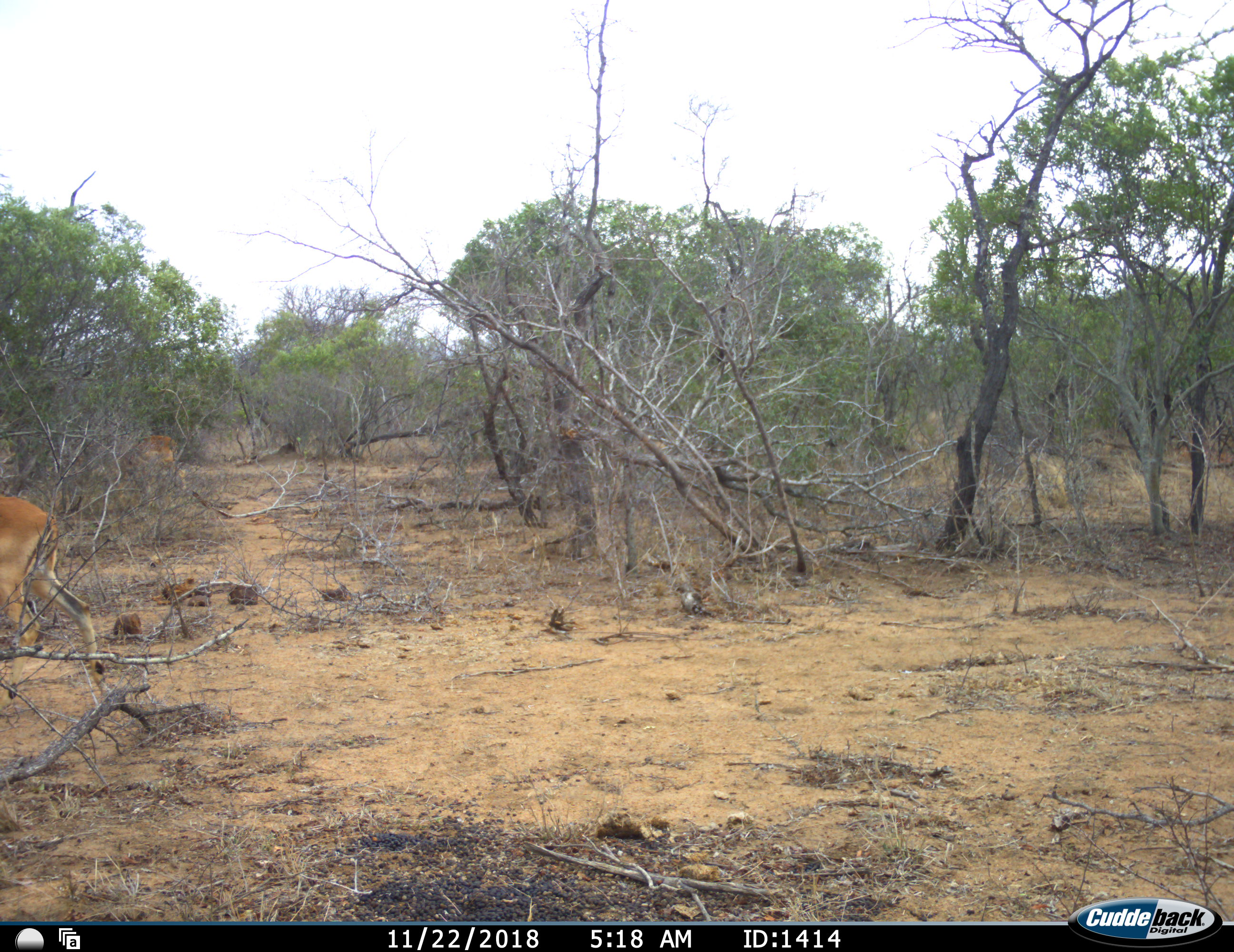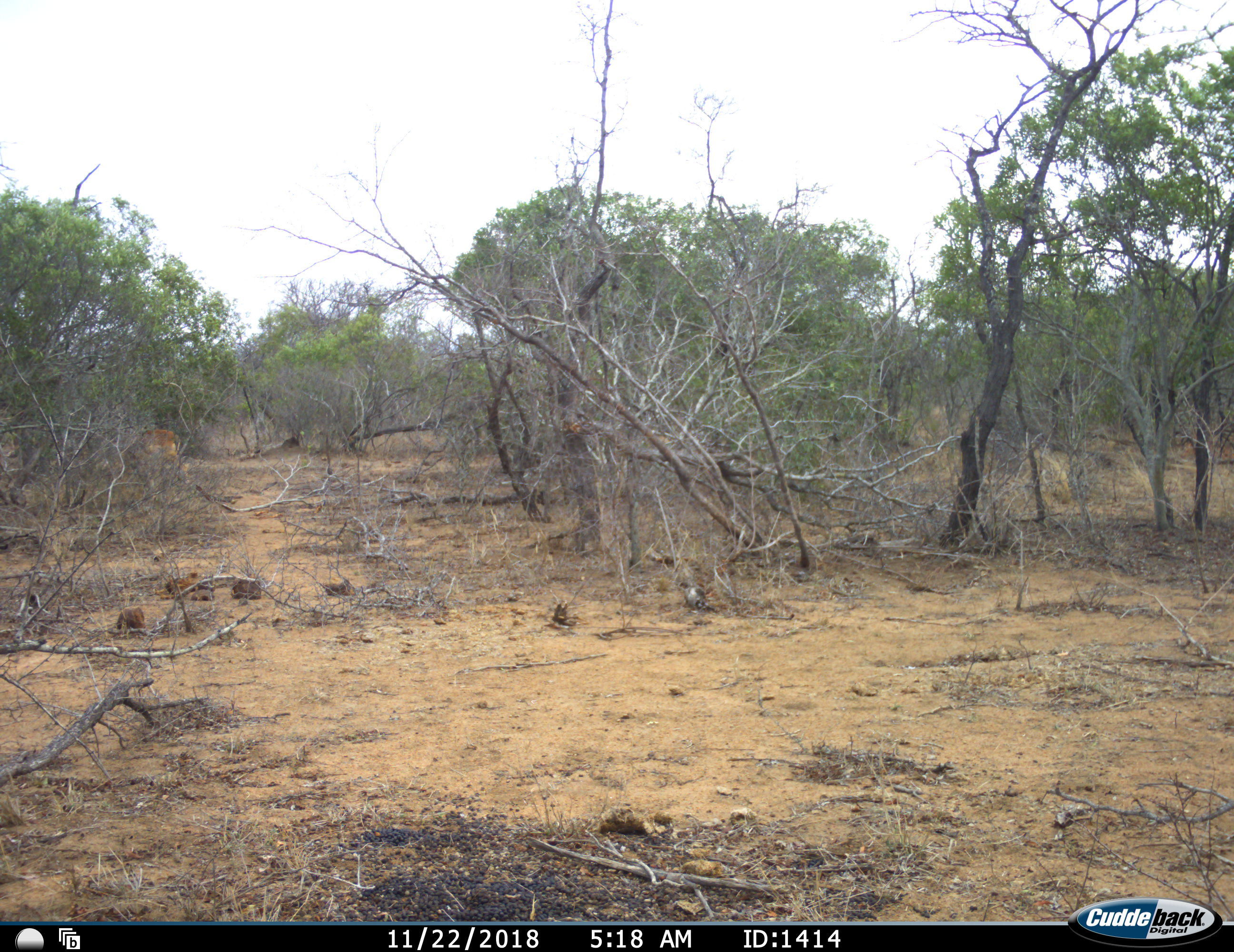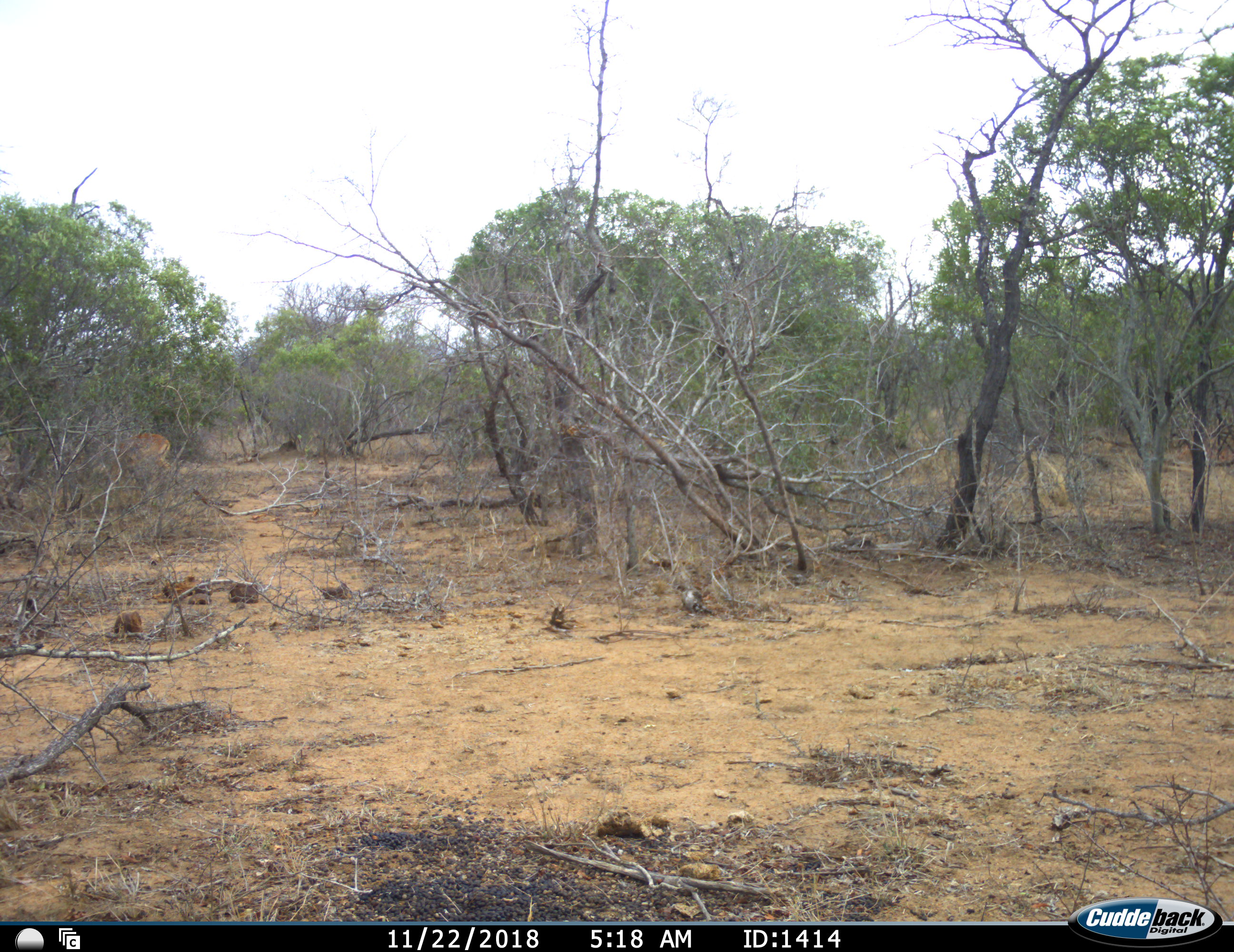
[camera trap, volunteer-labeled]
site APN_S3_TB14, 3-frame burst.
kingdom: Animalia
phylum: Chordata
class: Mammalia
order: Artiodactyla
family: Bovidae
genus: Aepyceros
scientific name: Aepyceros melampus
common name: impala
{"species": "impala (Aepyceros melampus)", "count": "2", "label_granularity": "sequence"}